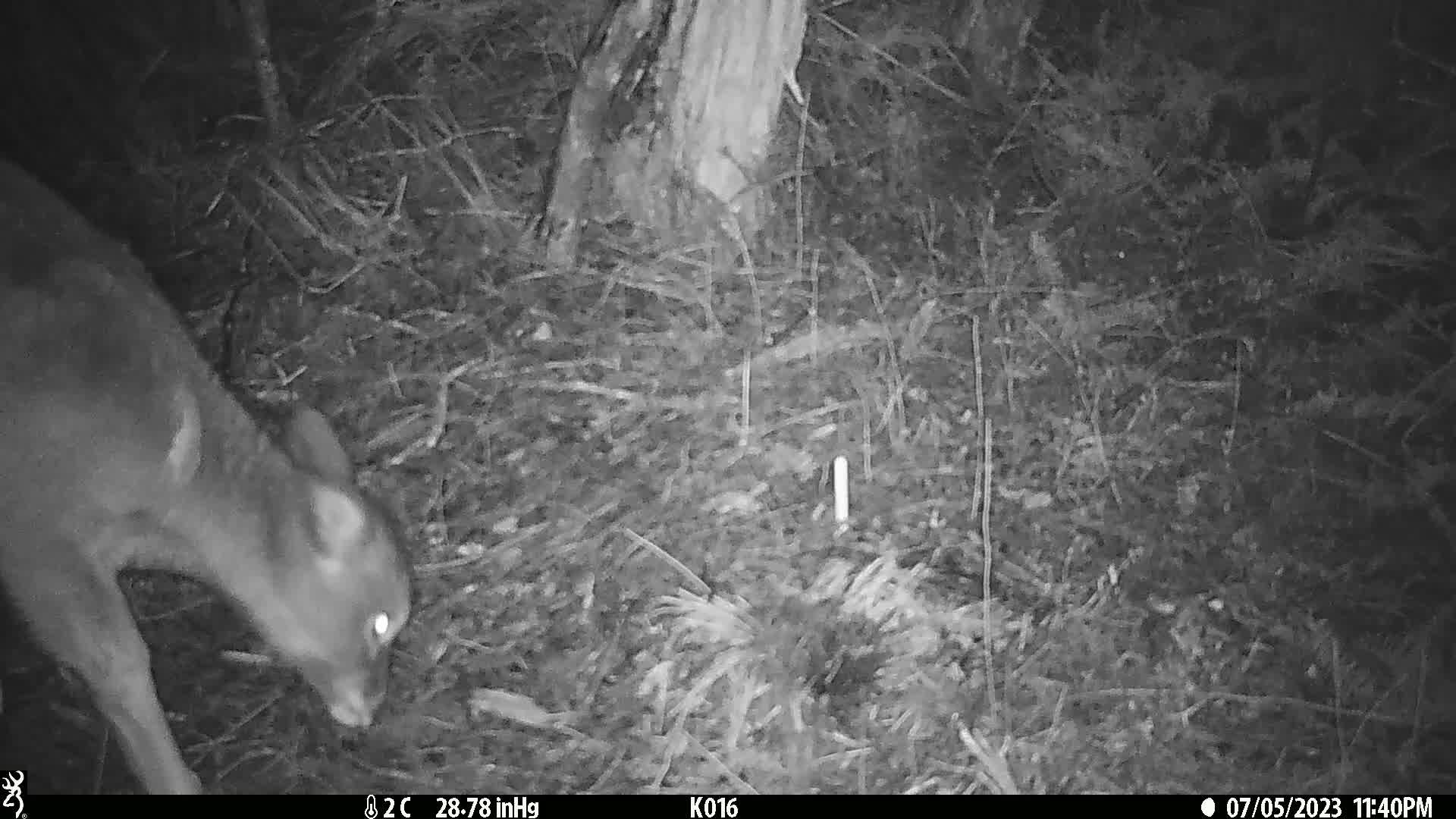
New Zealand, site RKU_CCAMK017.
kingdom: Animalia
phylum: Chordata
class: Mammalia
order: Artiodactyla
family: Cervidae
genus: Odocoileus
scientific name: Odocoileus virginianus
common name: white-tailed deer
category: white tailed deer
White tailed deer (white-tailed deer) (Odocoileus virginianus).